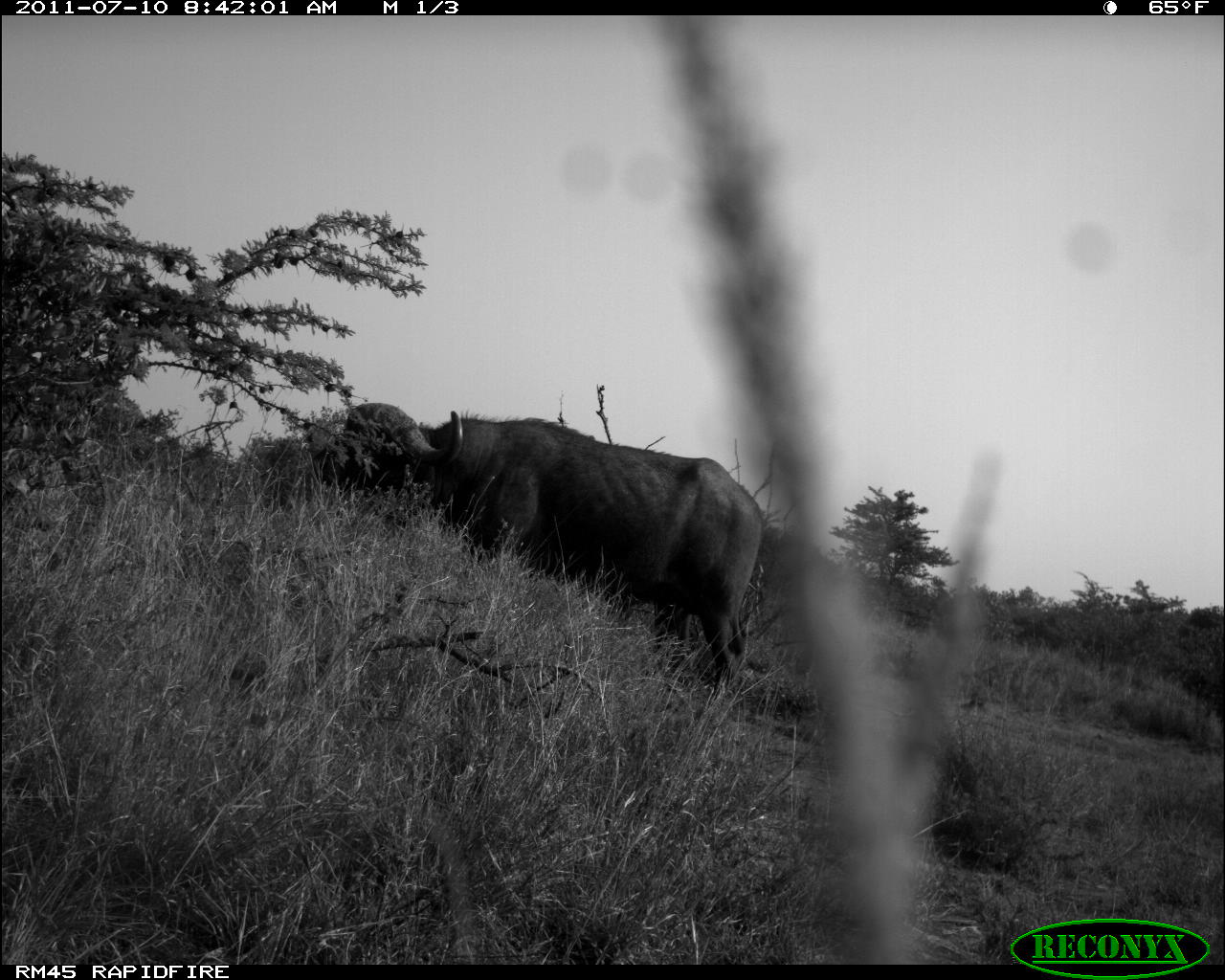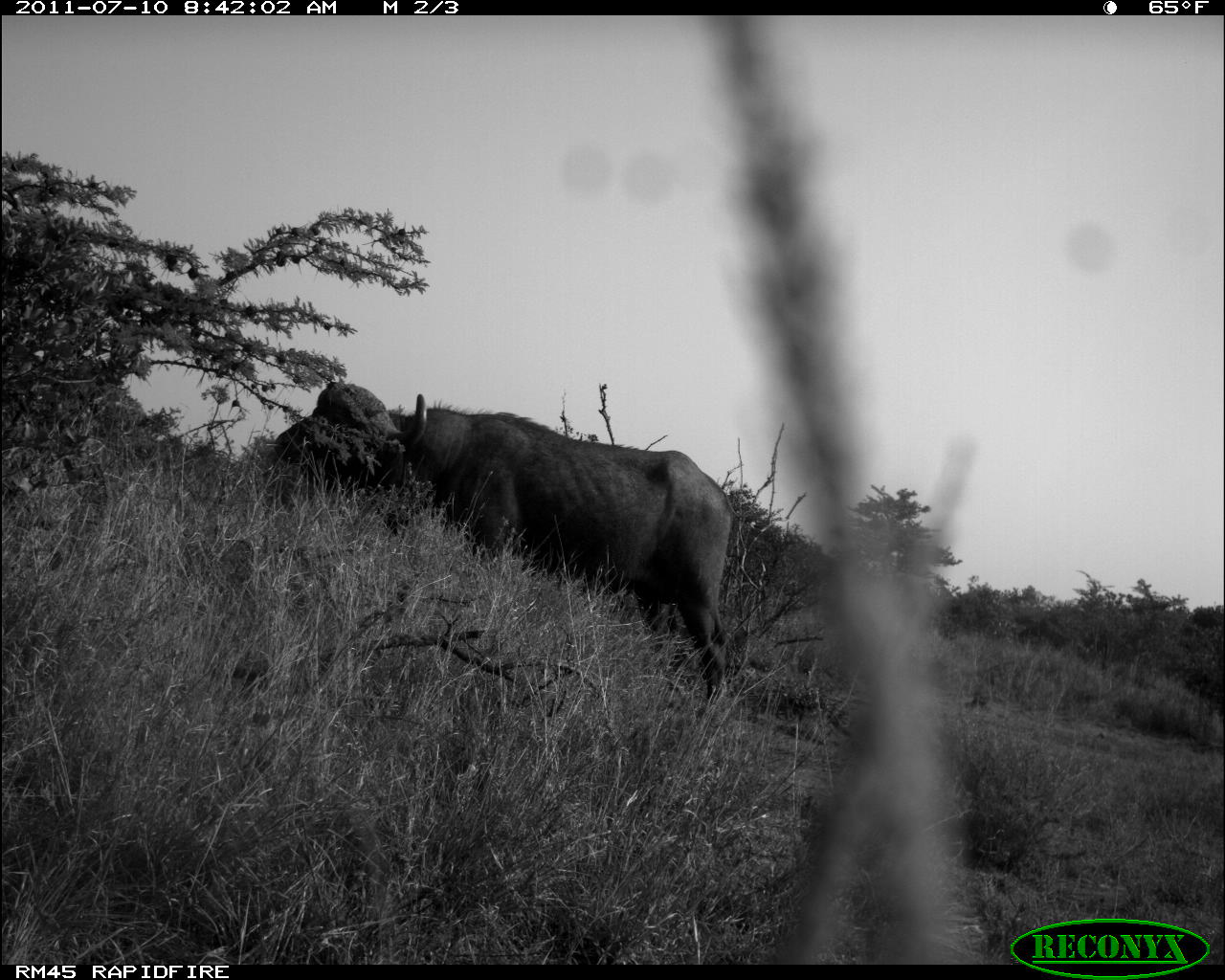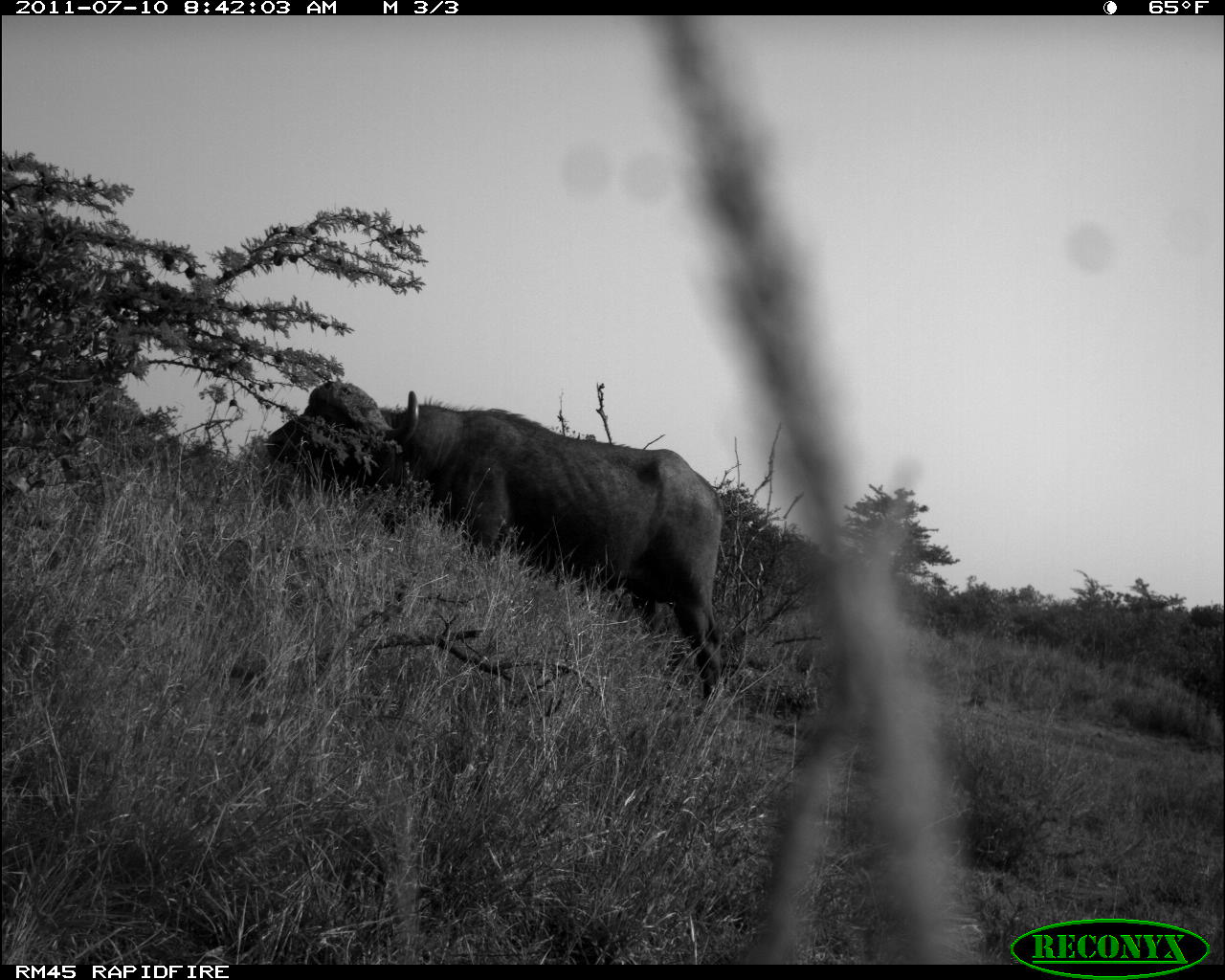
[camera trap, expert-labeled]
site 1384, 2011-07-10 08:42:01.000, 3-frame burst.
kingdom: Animalia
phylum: Chordata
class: Mammalia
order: Artiodactyla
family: Bovidae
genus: Syncerus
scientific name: Syncerus caffer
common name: african buffalo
Syncerus caffer (african buffalo), count 1.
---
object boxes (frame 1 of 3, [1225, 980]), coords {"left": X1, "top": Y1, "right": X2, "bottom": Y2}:
syncerus caffer: {"left": 309, "top": 400, "right": 765, "bottom": 697}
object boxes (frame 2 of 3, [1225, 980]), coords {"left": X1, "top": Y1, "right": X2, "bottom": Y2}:
syncerus caffer: {"left": 269, "top": 378, "right": 739, "bottom": 725}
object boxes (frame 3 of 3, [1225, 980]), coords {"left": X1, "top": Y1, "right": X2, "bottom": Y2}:
syncerus caffer: {"left": 265, "top": 380, "right": 726, "bottom": 716}